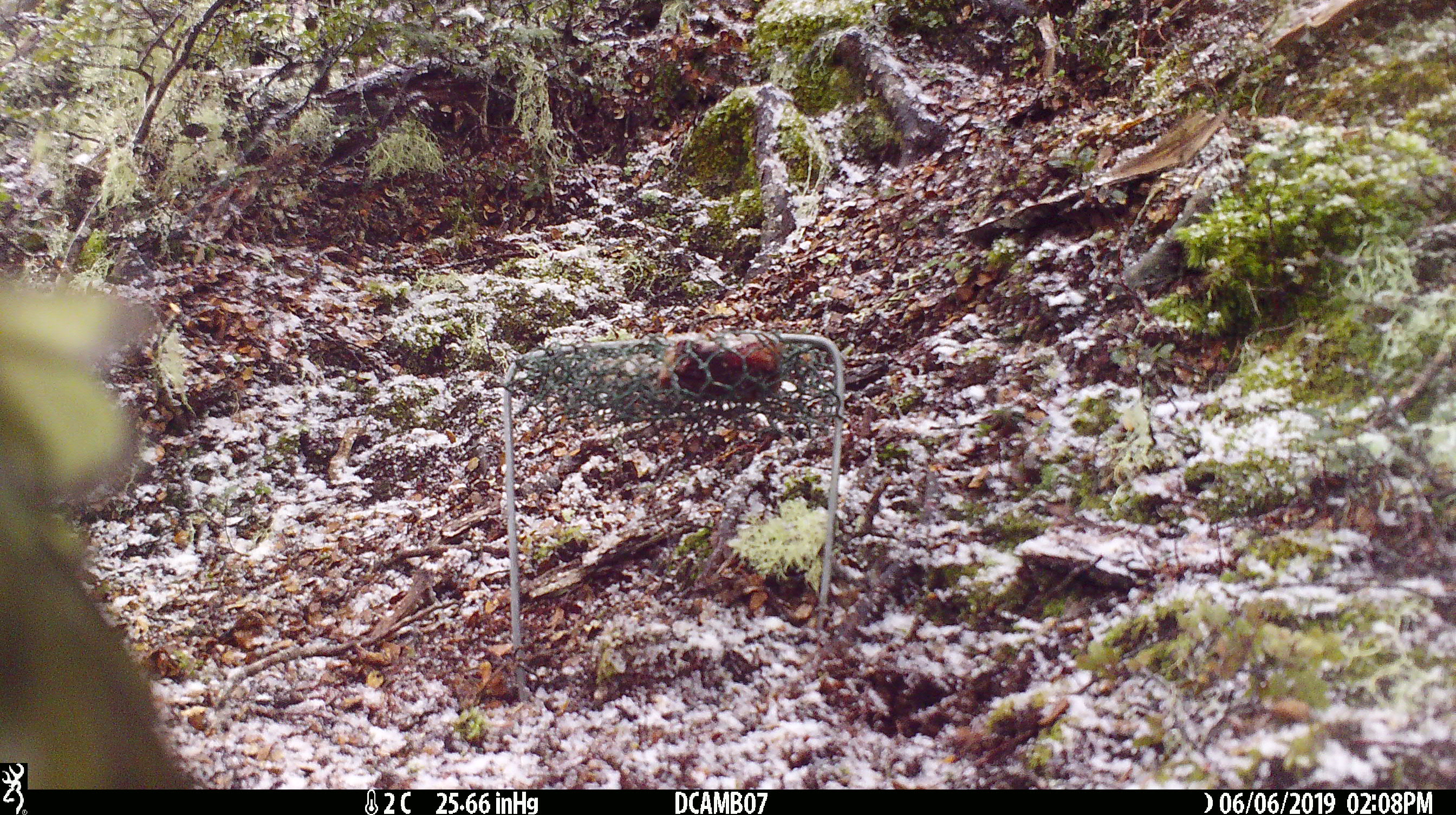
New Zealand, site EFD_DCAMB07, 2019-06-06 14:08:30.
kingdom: Animalia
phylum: Chordata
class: Aves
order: Psittaciformes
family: Strigopidae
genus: Nestor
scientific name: Nestor notabilis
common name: kea